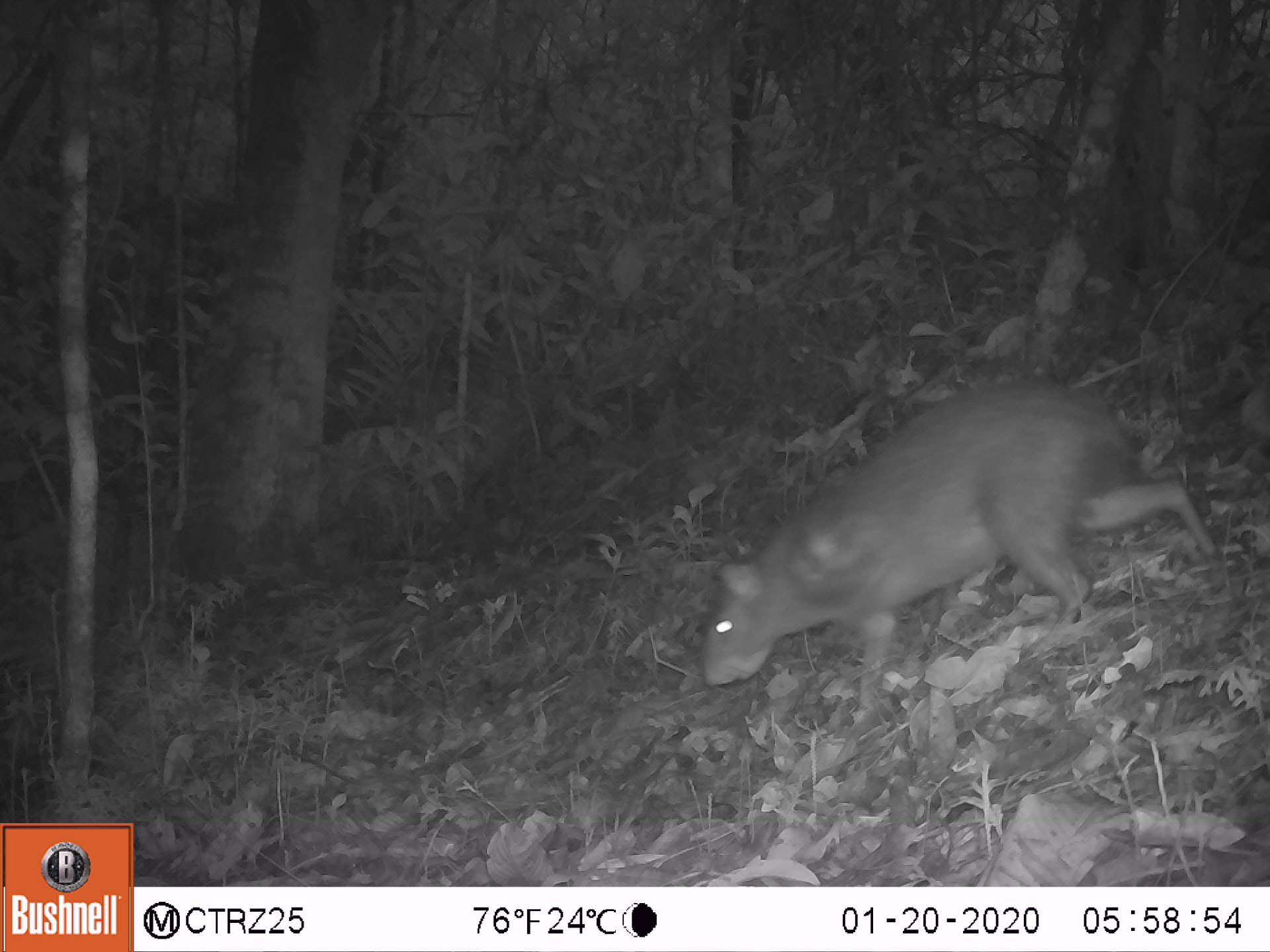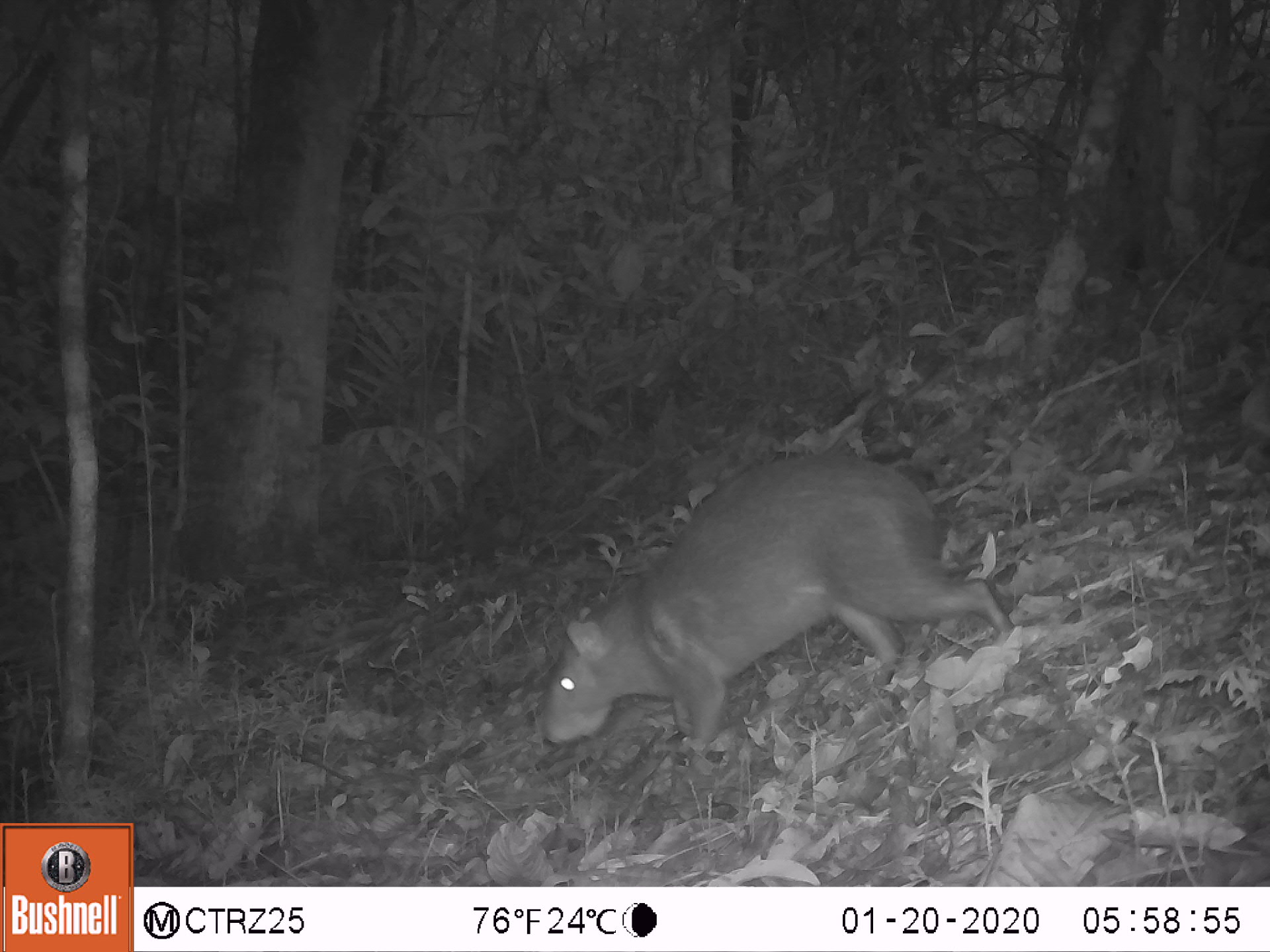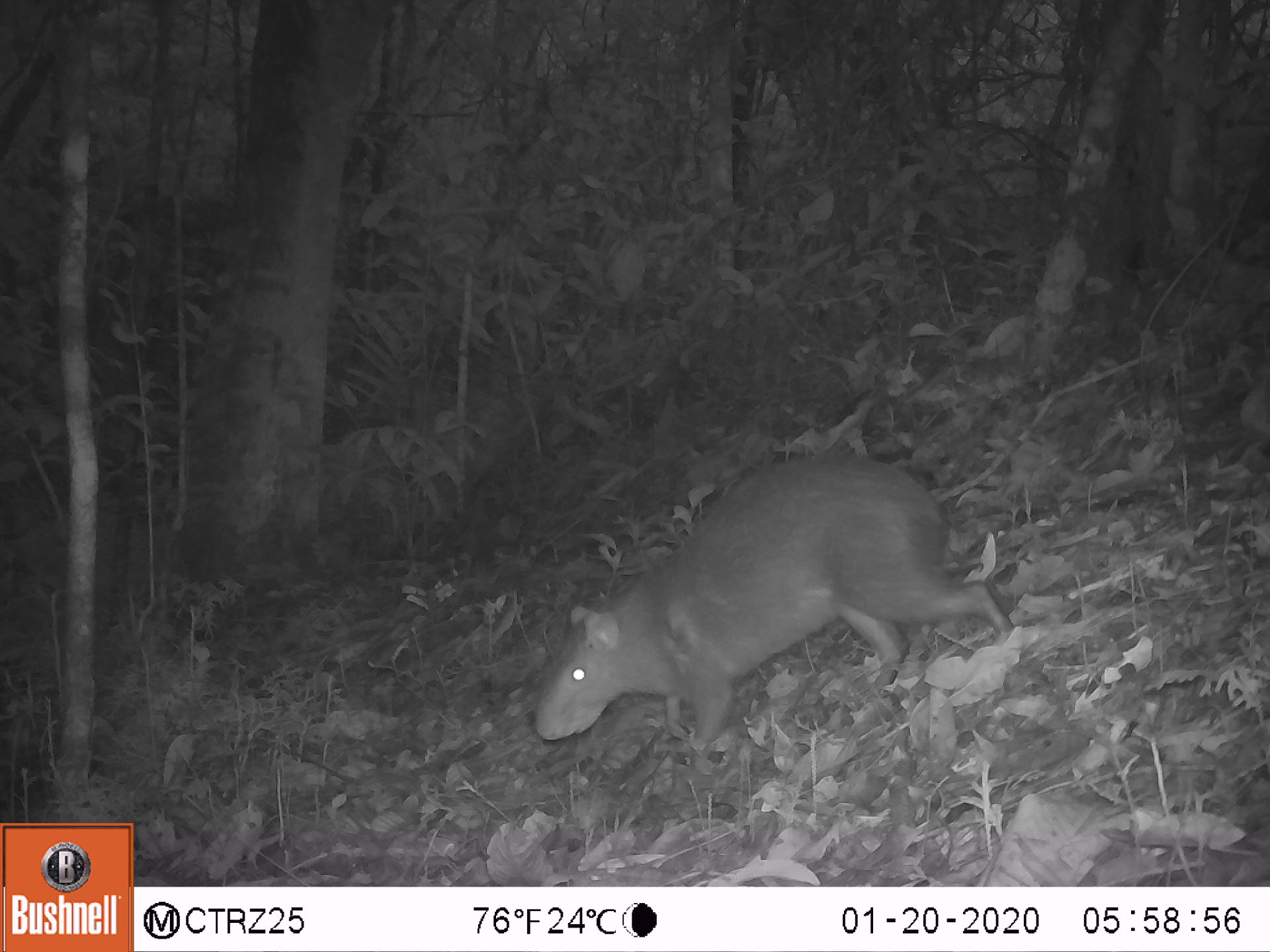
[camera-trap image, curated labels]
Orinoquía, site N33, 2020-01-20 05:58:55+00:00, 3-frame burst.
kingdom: Animalia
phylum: Chordata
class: Mammalia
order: Rodentia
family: Dasyproctidae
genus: Dasyprocta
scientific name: Dasyprocta fuliginosa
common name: black agouti